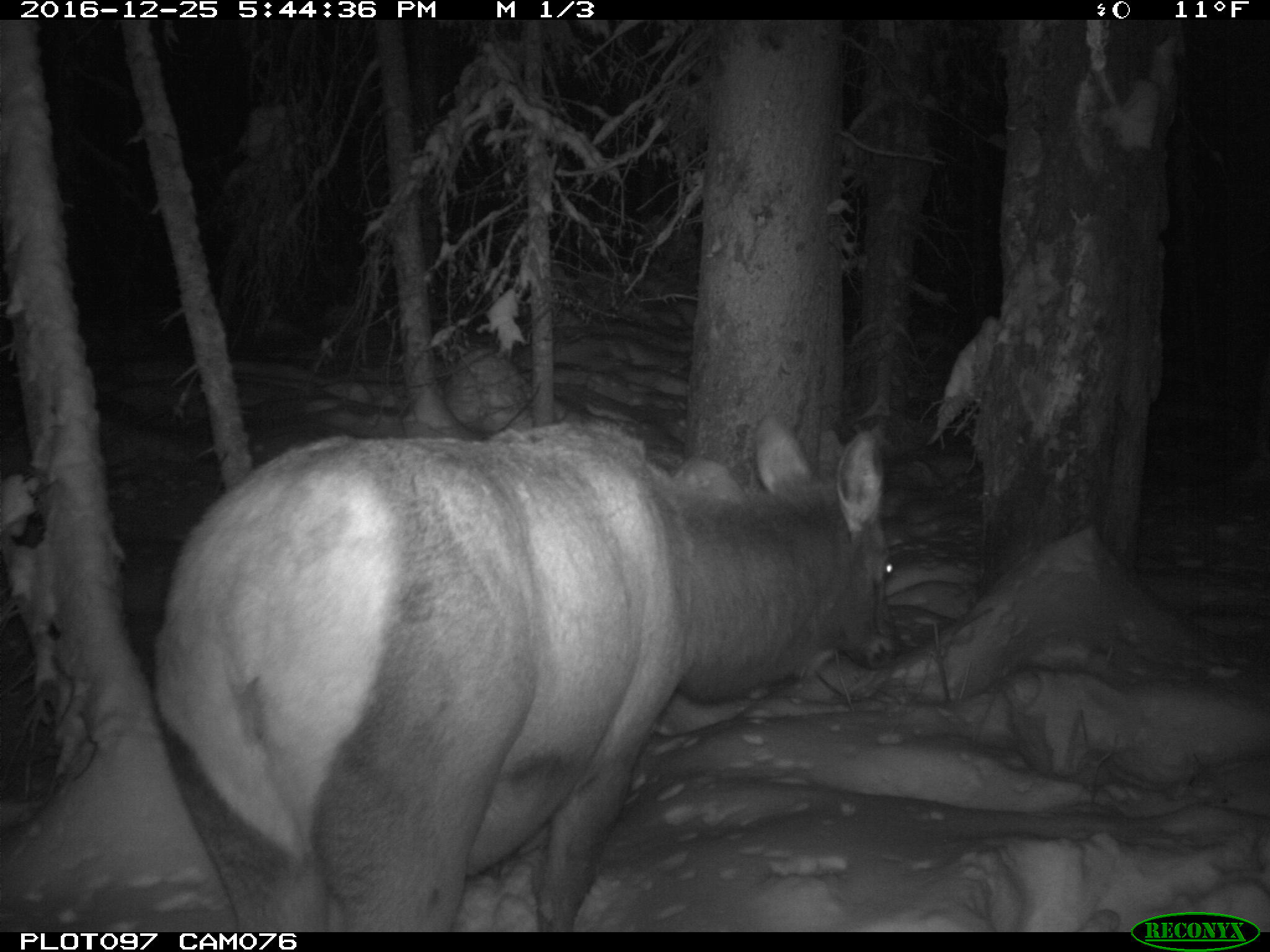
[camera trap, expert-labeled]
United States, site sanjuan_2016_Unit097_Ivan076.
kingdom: Animalia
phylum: Chordata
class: Mammalia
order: Artiodactyla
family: Cervidae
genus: Cervus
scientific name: Cervus elaphus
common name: red deer